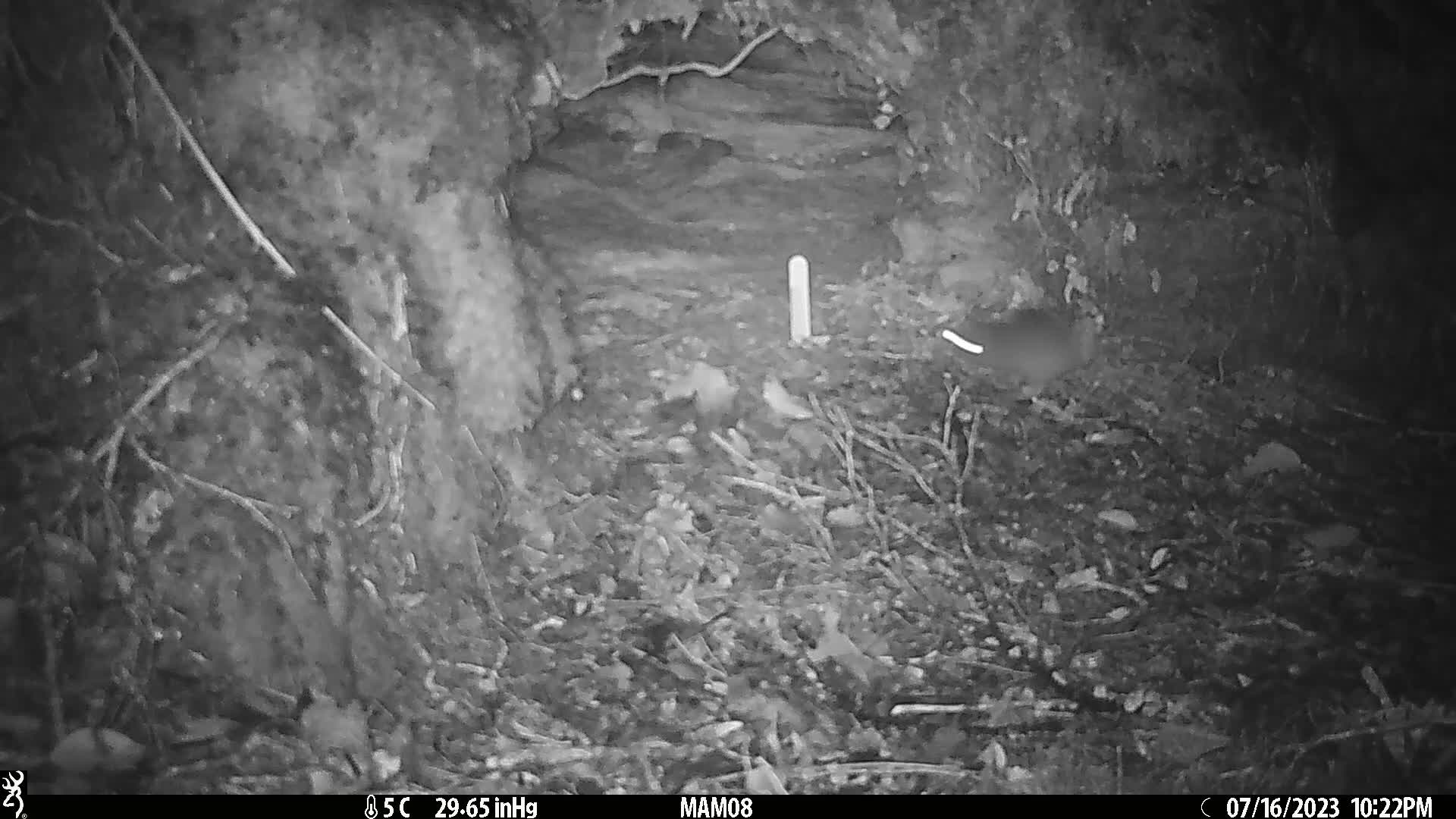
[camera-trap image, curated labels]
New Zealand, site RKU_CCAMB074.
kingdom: Animalia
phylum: Chordata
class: Mammalia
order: Rodentia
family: Muridae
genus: Rattus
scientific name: Rattus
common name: rat